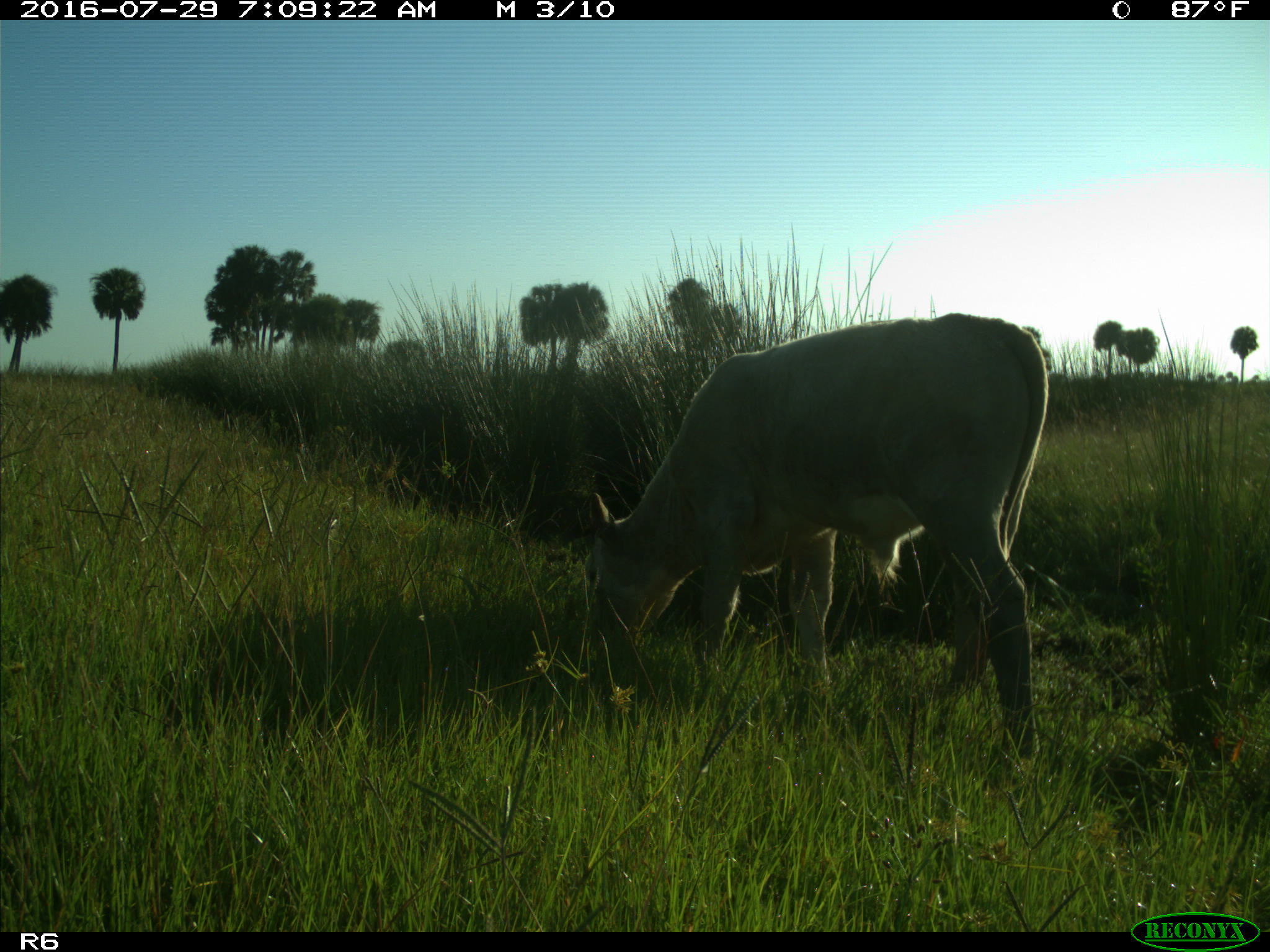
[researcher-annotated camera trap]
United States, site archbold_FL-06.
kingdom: Animalia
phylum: Chordata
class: Mammalia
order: Artiodactyla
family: Bovidae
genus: Bos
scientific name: Bos taurus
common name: domestic cow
Bos taurus (domestic cow).